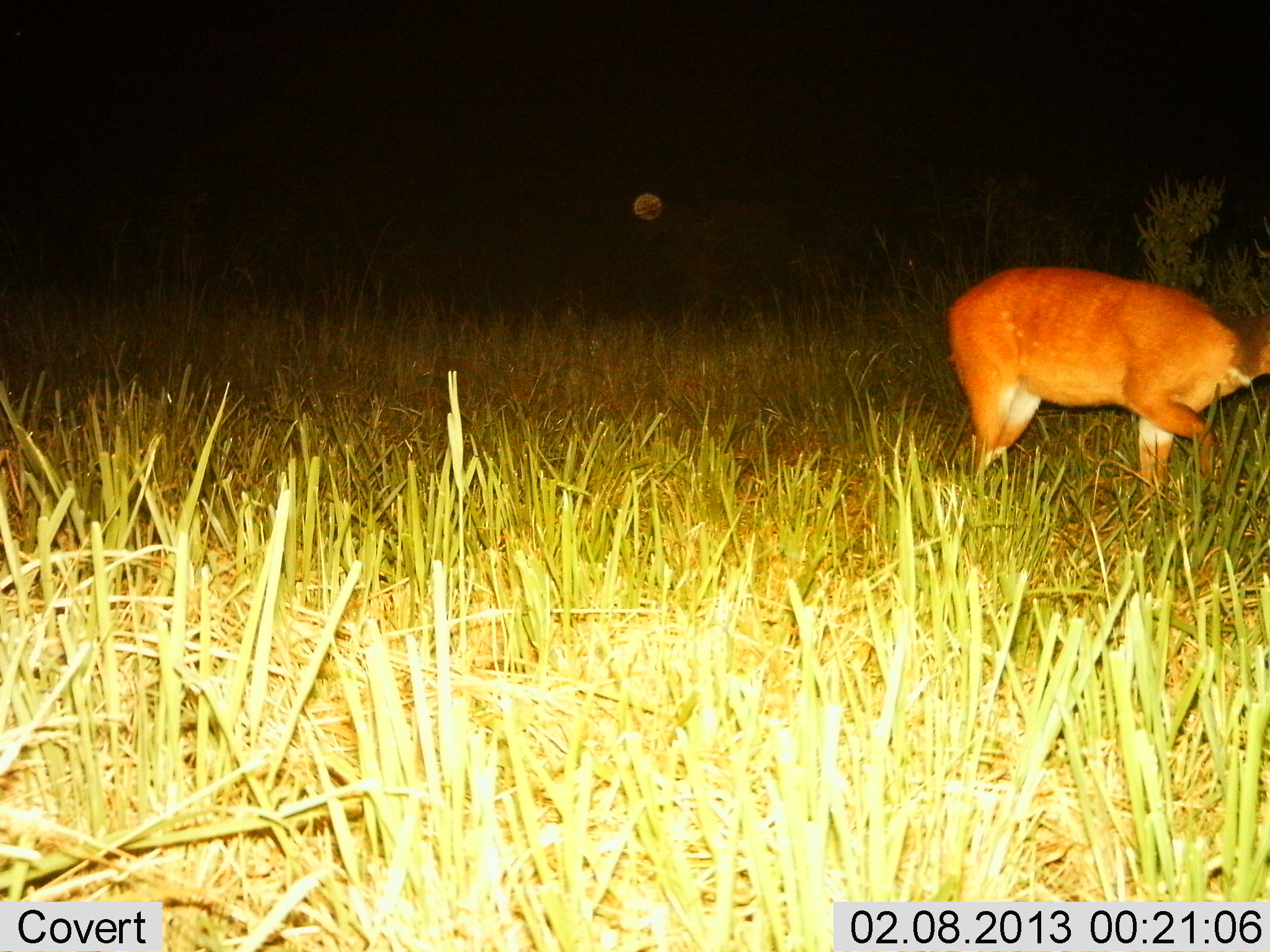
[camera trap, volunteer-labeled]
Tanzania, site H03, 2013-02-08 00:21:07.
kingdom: Animalia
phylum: Chordata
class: Mammalia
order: Artiodactyla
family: Bovidae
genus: Tragelaphus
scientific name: Tragelaphus scriptus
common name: bushbuck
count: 1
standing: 32%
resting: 0%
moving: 74%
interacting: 0%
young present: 0%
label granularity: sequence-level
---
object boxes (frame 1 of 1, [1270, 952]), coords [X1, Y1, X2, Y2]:
animal: [941, 261, 1270, 512]